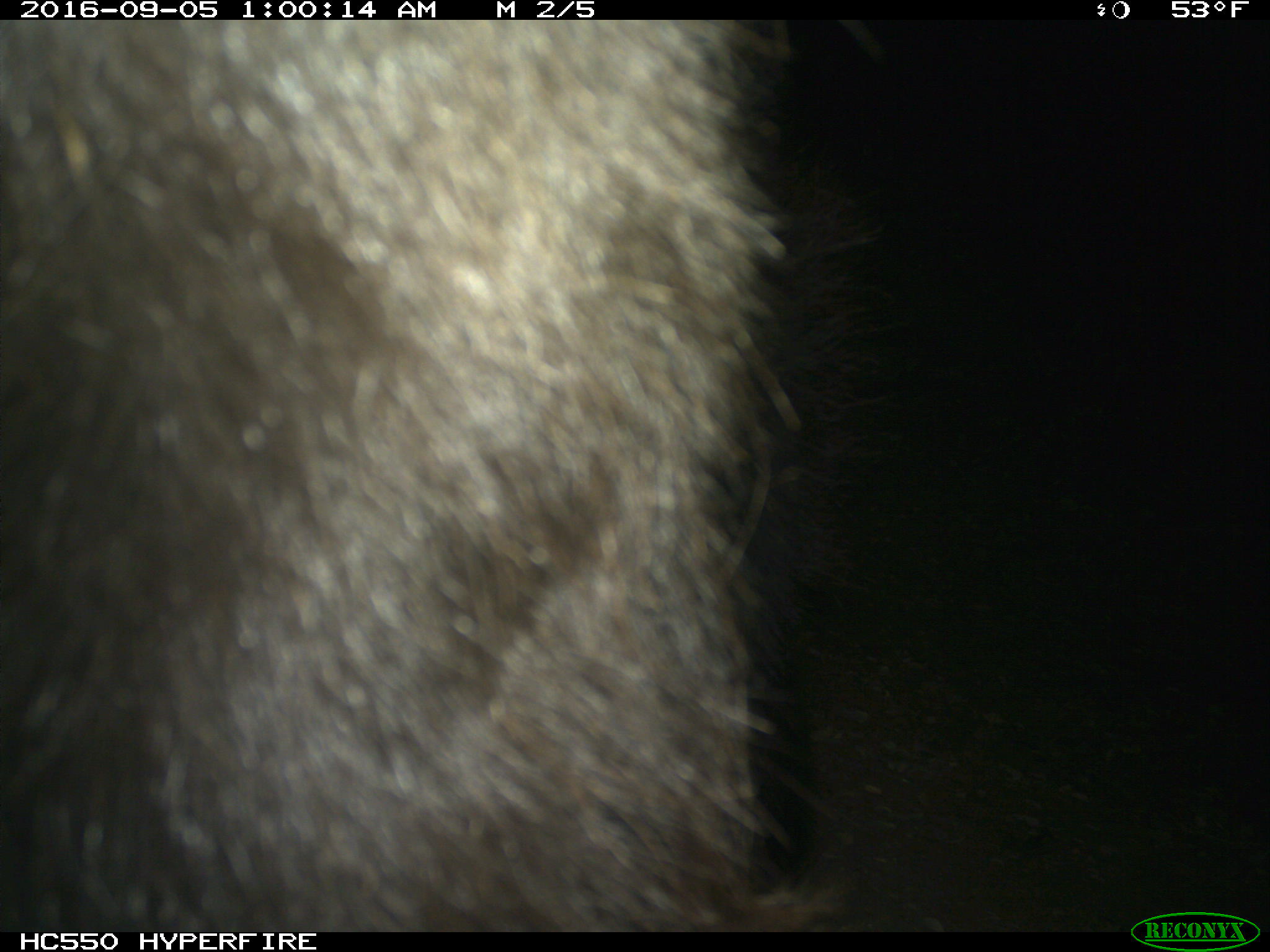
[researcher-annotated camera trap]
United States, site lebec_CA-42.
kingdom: Animalia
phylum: Chordata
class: Mammalia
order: Carnivora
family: Ursidae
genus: Ursus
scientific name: Ursus americanus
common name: american black bear